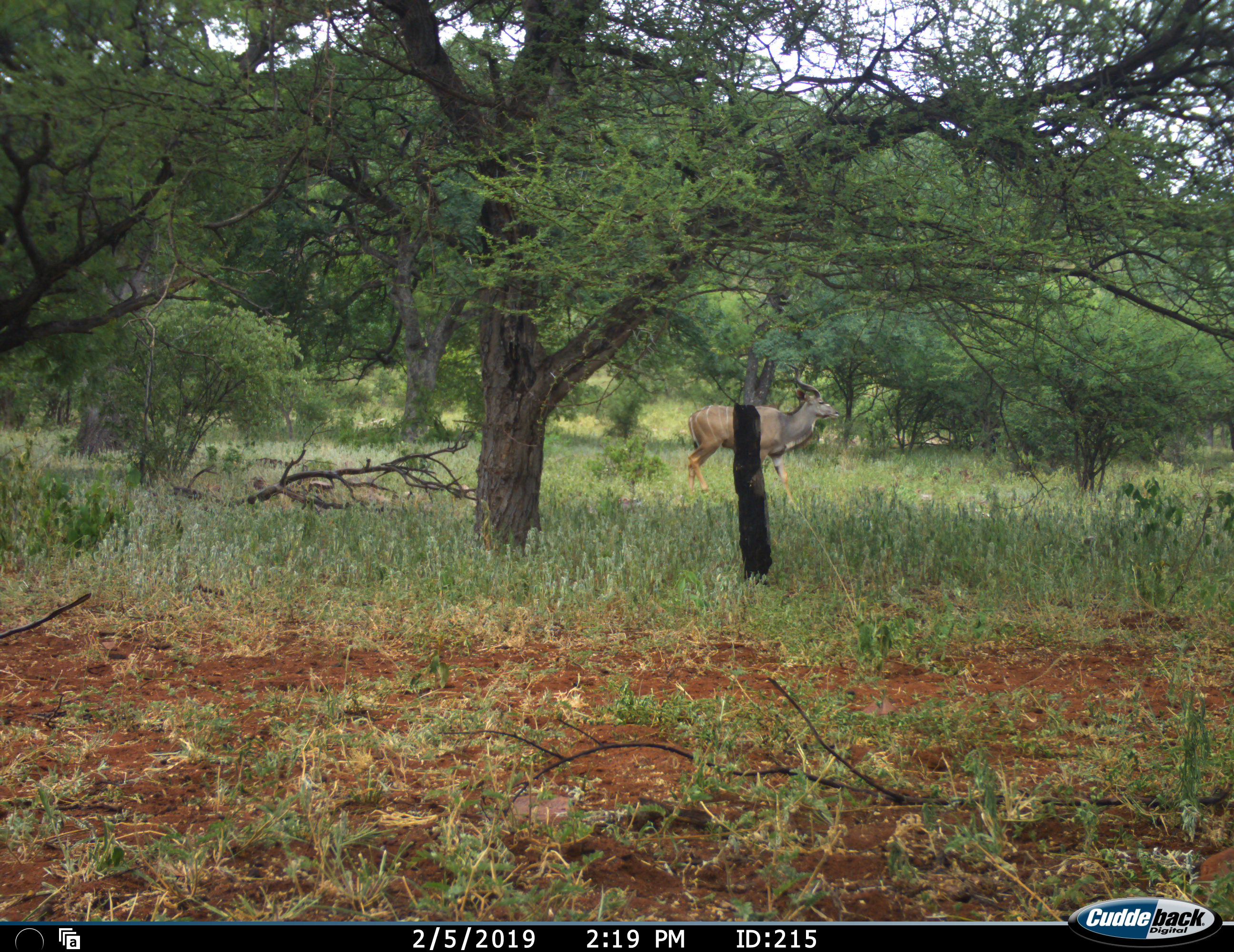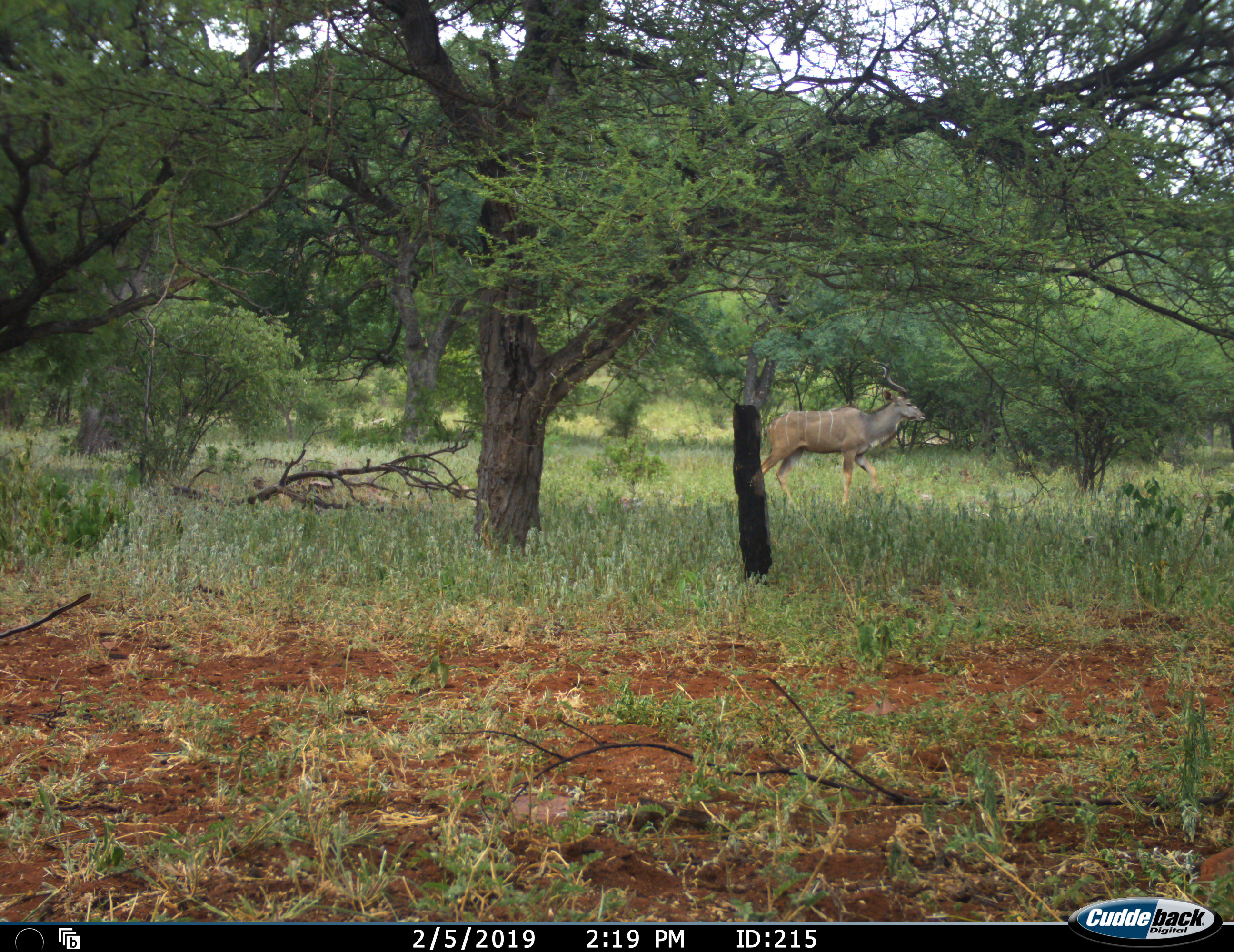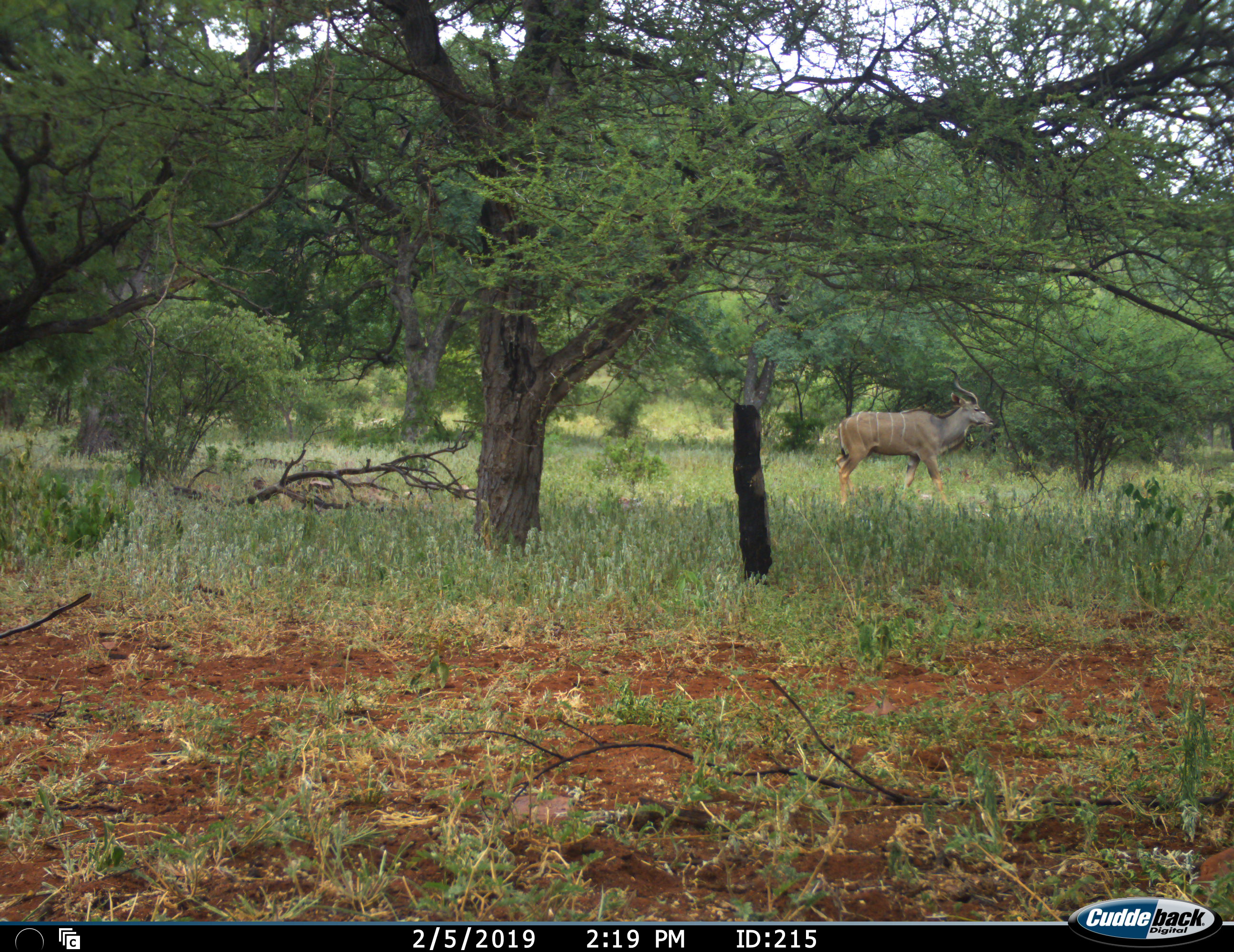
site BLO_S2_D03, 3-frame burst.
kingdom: Animalia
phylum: Chordata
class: Mammalia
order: Artiodactyla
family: Bovidae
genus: Tragelaphus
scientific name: Tragelaphus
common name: kudu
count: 1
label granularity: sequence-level